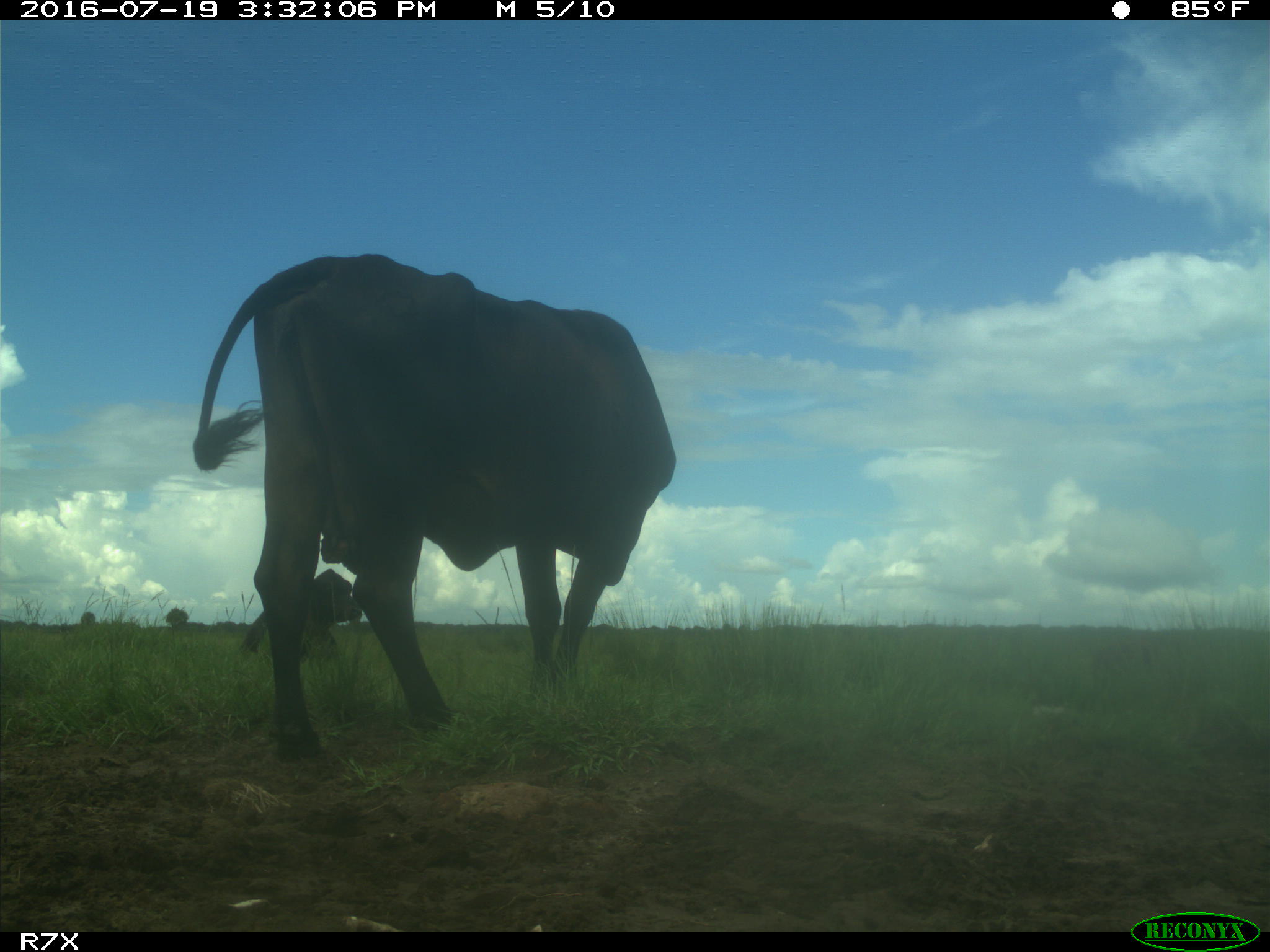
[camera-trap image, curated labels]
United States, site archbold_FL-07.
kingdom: Animalia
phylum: Chordata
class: Mammalia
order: Artiodactyla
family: Bovidae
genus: Bos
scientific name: Bos taurus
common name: domestic cow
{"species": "Bos taurus (domestic cow)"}